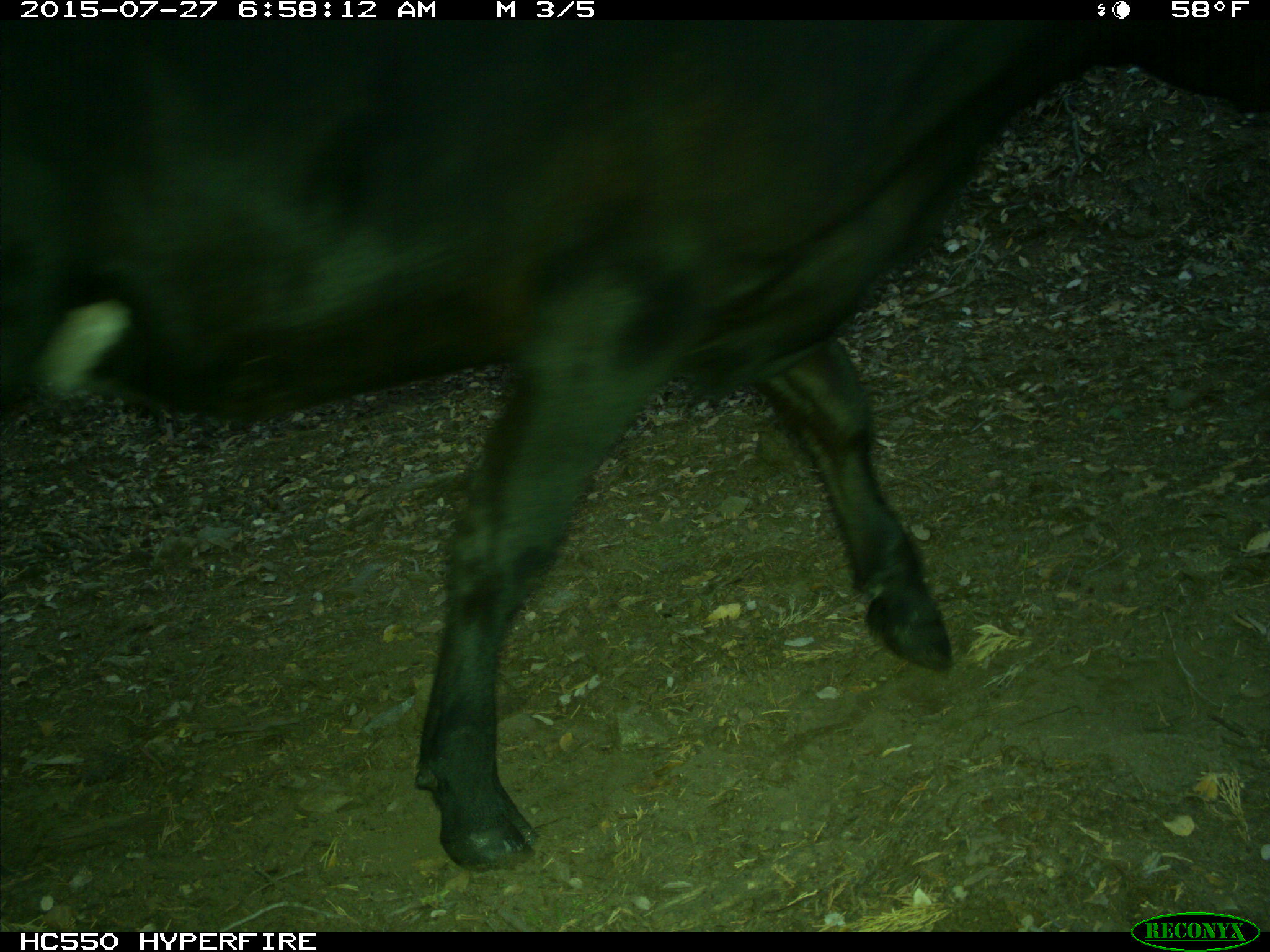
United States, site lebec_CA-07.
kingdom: Animalia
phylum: Chordata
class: Mammalia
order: Artiodactyla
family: Bovidae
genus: Bos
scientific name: Bos taurus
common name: domestic cow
Bos taurus (domestic cow).